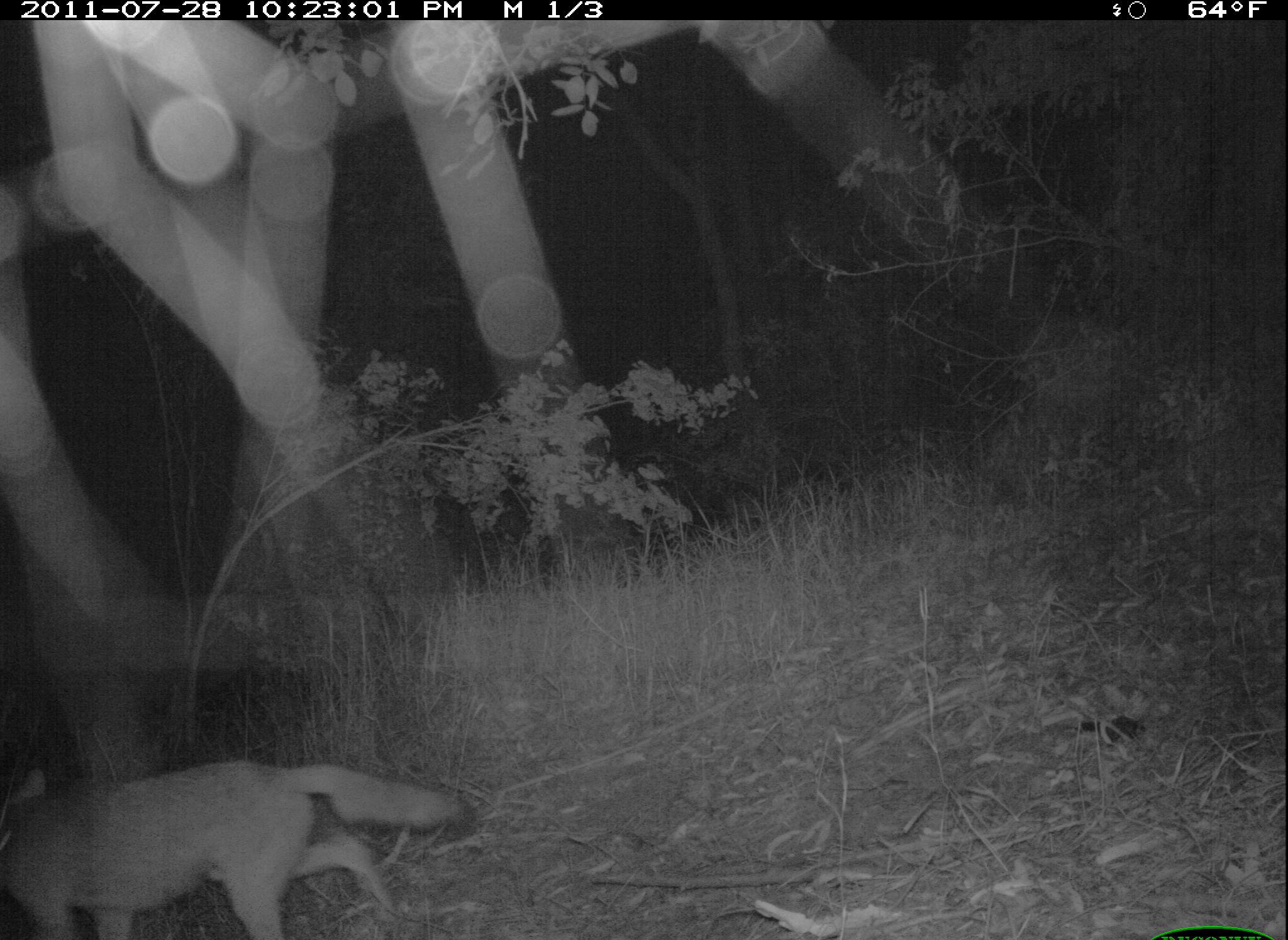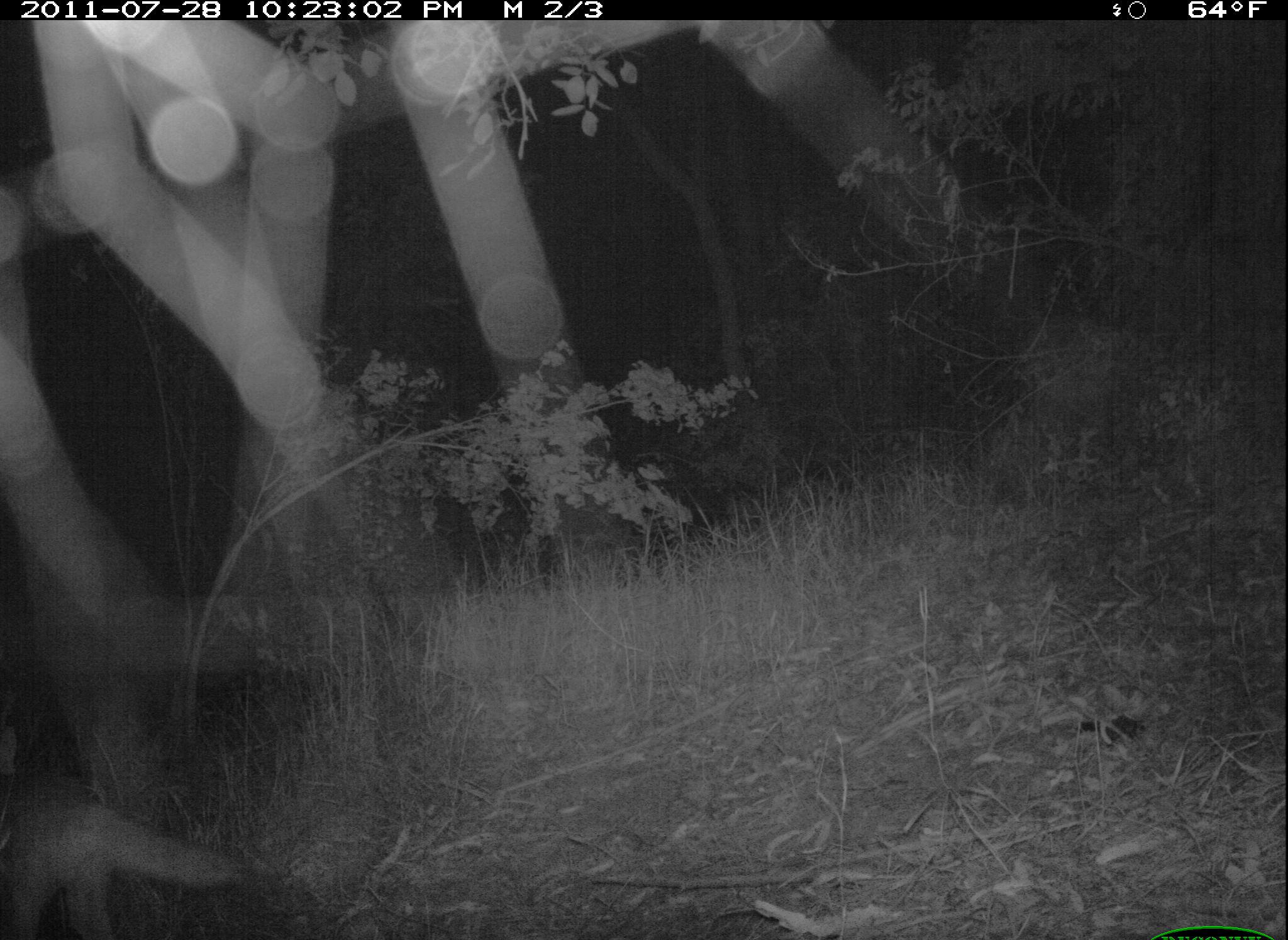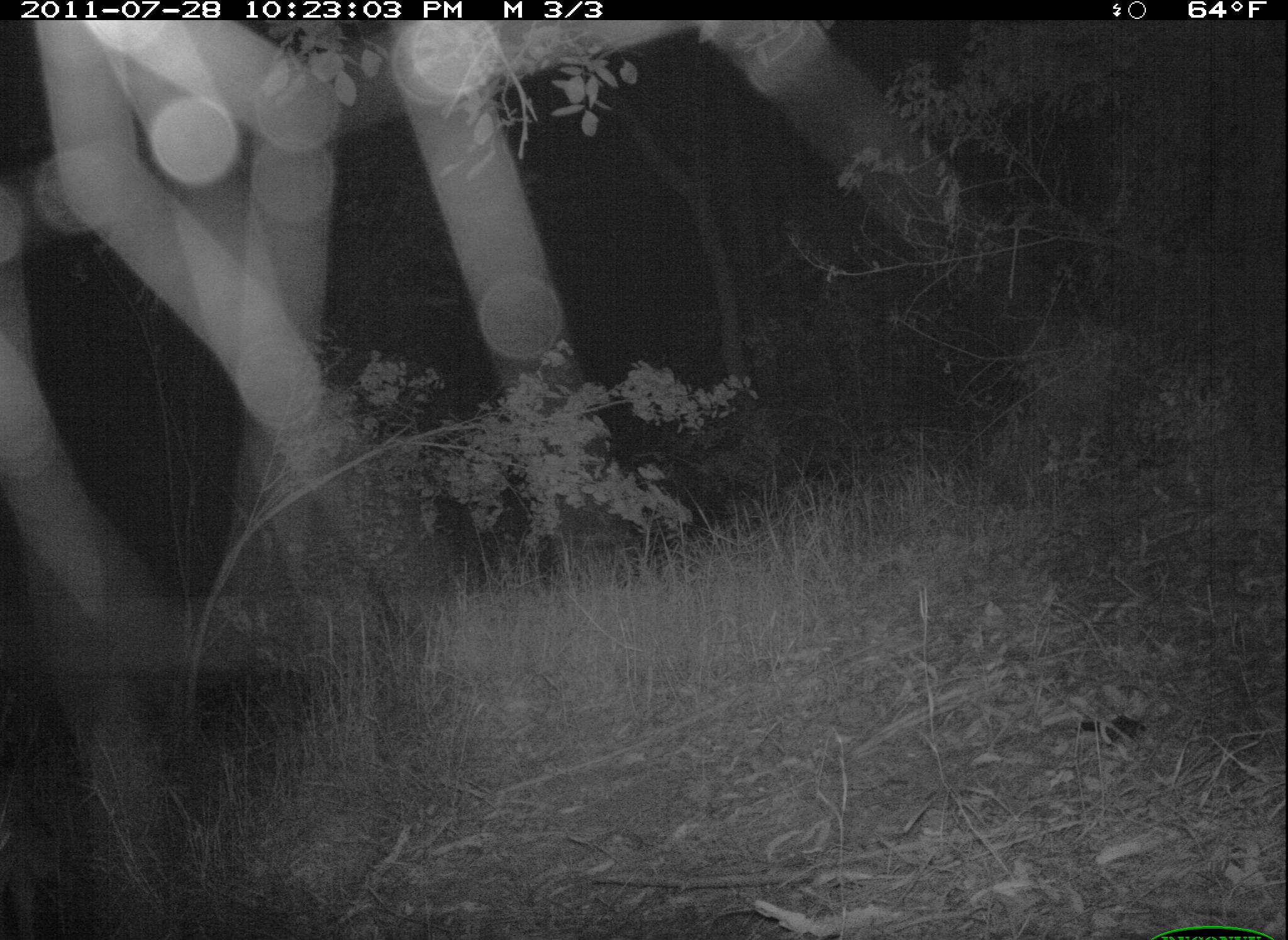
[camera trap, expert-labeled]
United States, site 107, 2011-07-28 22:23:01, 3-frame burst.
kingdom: Animalia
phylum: Chordata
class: Mammalia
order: Carnivora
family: Canidae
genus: Canis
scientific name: Canis latrans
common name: coyote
Coyote (Canis latrans).